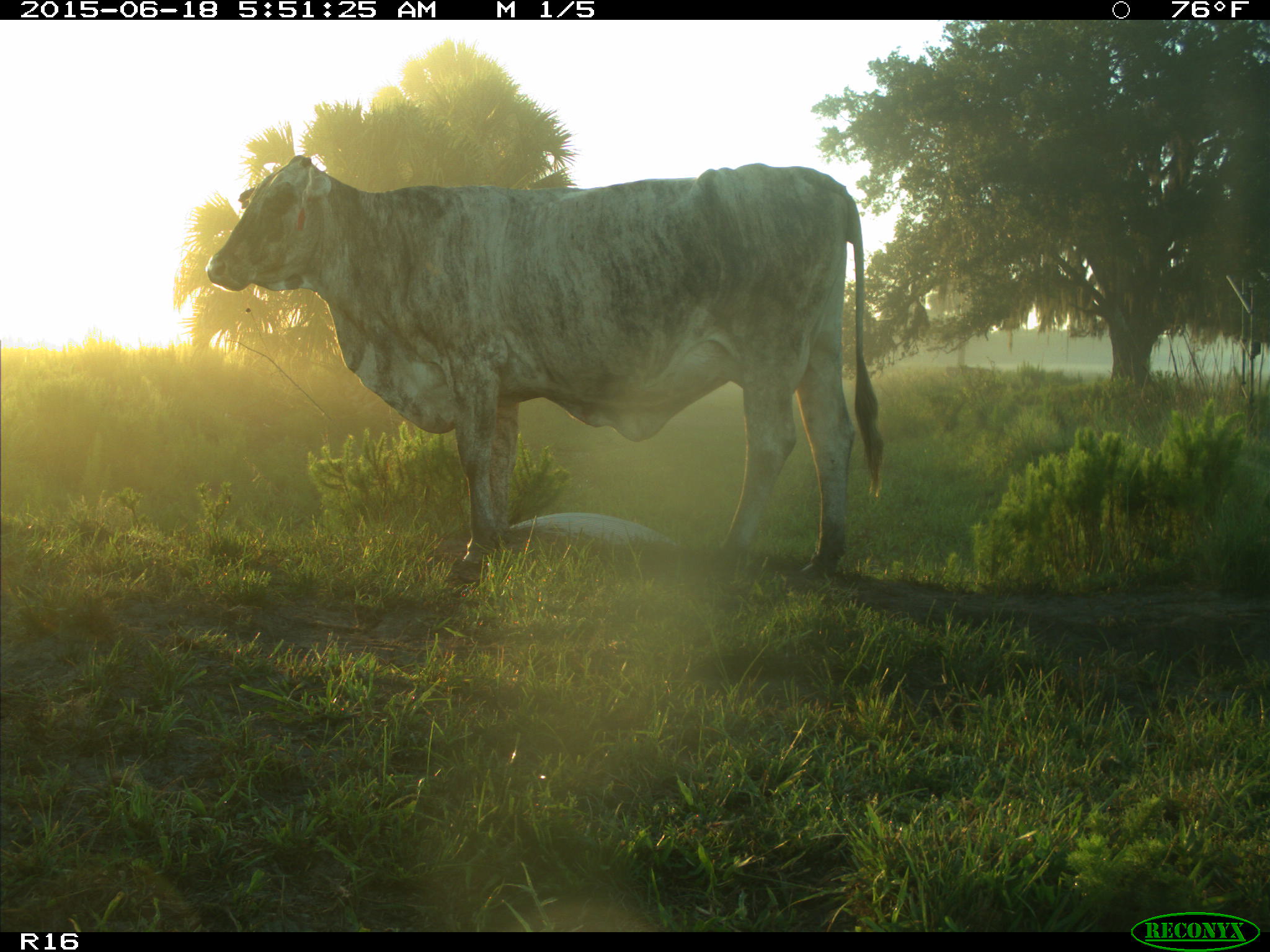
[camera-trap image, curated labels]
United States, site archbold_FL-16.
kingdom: Animalia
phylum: Chordata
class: Mammalia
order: Artiodactyla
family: Bovidae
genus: Bos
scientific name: Bos taurus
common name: domestic cow